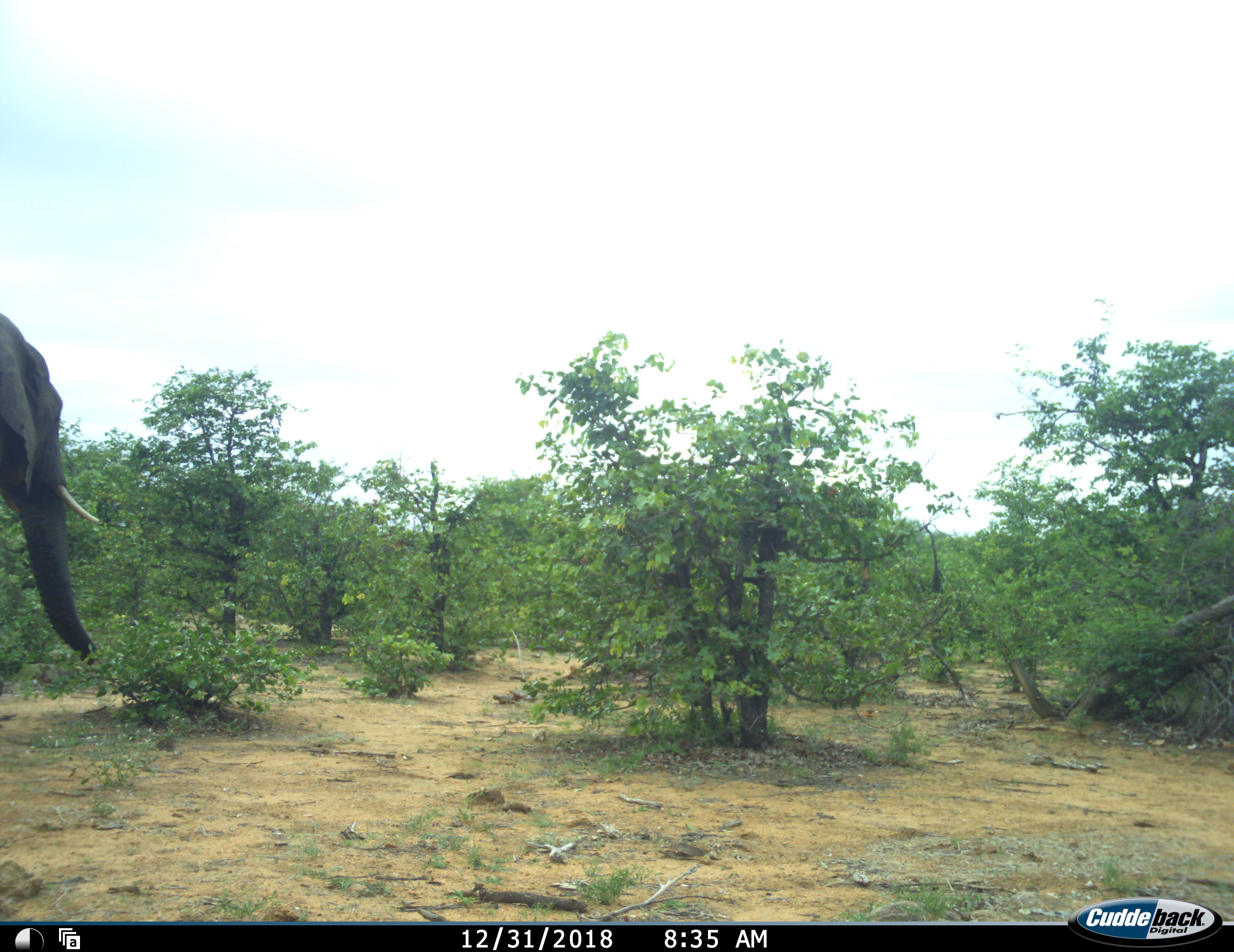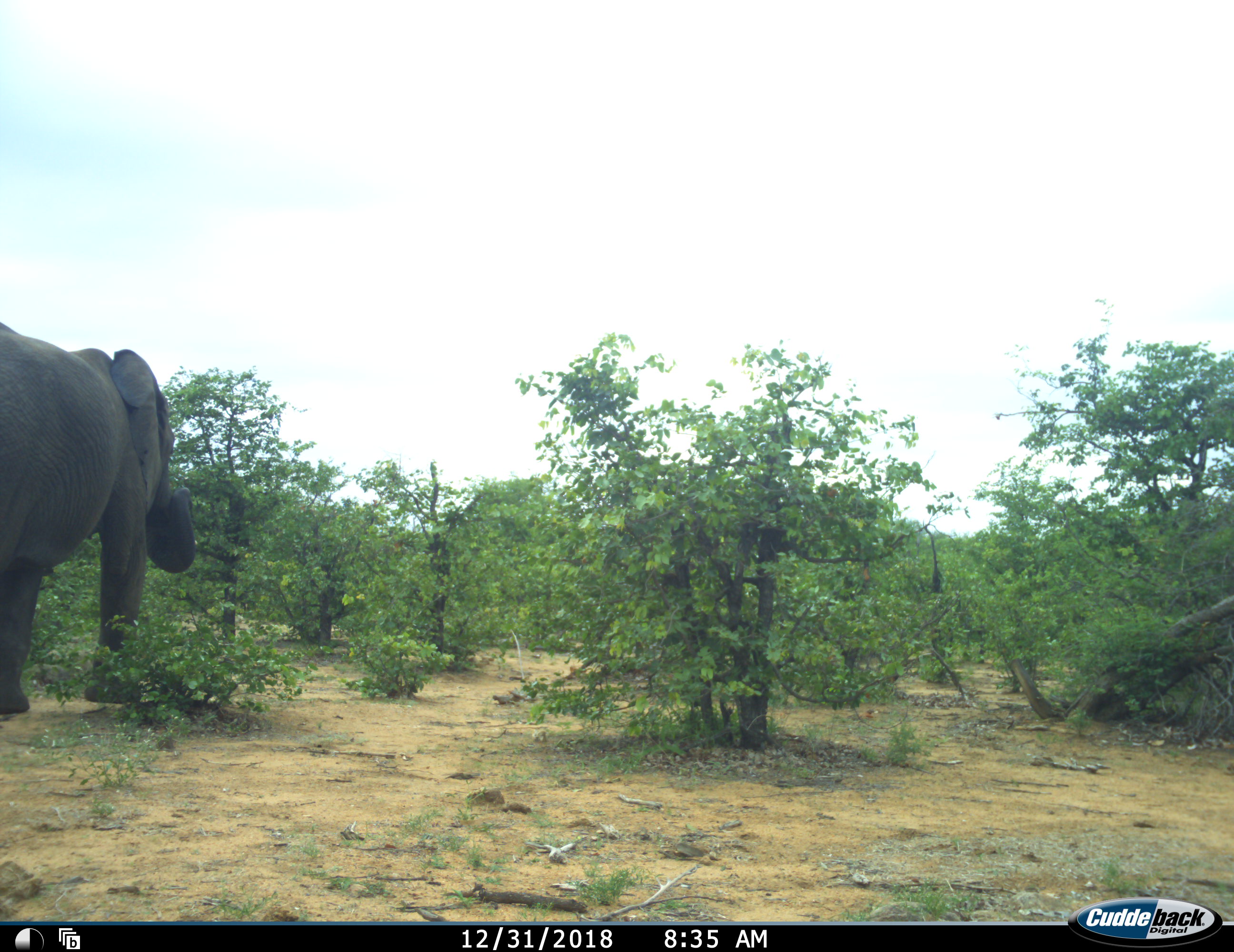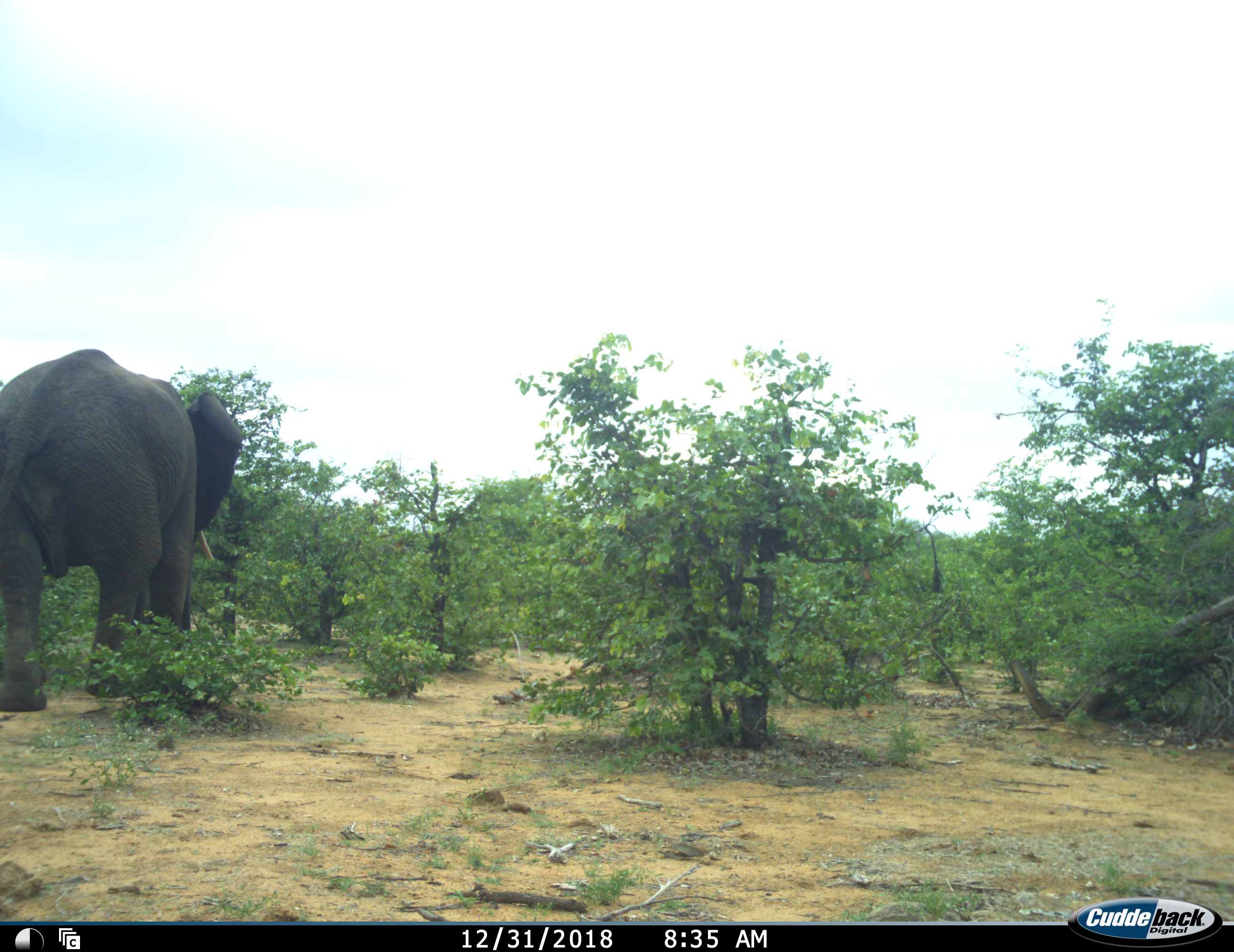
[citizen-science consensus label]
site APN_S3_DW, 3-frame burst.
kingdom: Animalia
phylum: Chordata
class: Mammalia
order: Proboscidea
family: Elephantidae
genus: Loxodonta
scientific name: Loxodonta africana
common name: african bush elephant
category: elephant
Elephant (african bush elephant) (Loxodonta africana), count 1. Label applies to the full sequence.